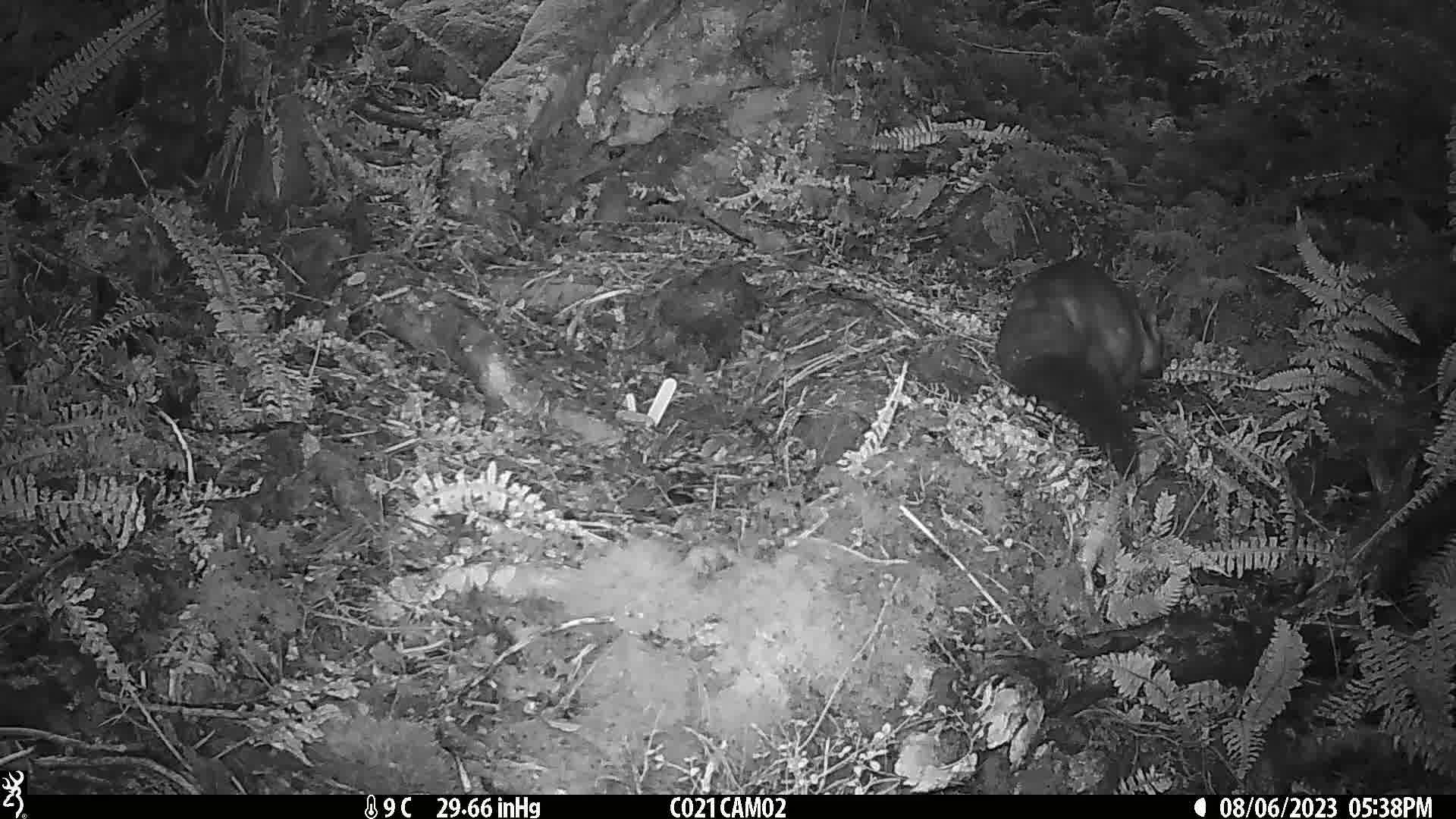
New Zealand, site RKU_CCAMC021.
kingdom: Animalia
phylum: Chordata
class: Mammalia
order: Diprotodontia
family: Phalangeridae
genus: Trichosurus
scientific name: Trichosurus vulpecula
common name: common brushtail possum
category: possum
Possum (common brushtail possum) (Trichosurus vulpecula).